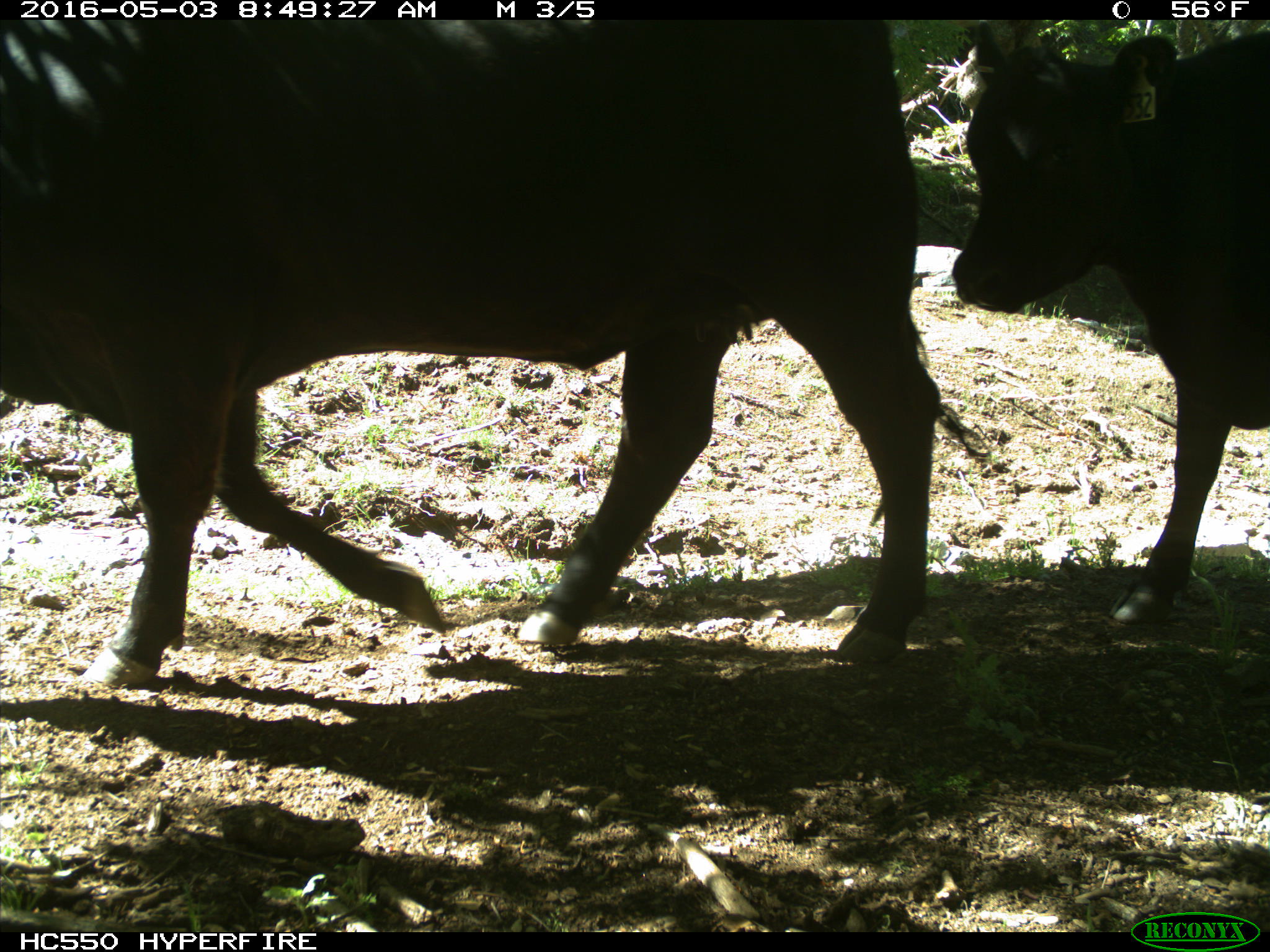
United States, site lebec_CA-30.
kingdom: Animalia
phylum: Chordata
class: Mammalia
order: Artiodactyla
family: Bovidae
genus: Bos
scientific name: Bos taurus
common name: domestic cow